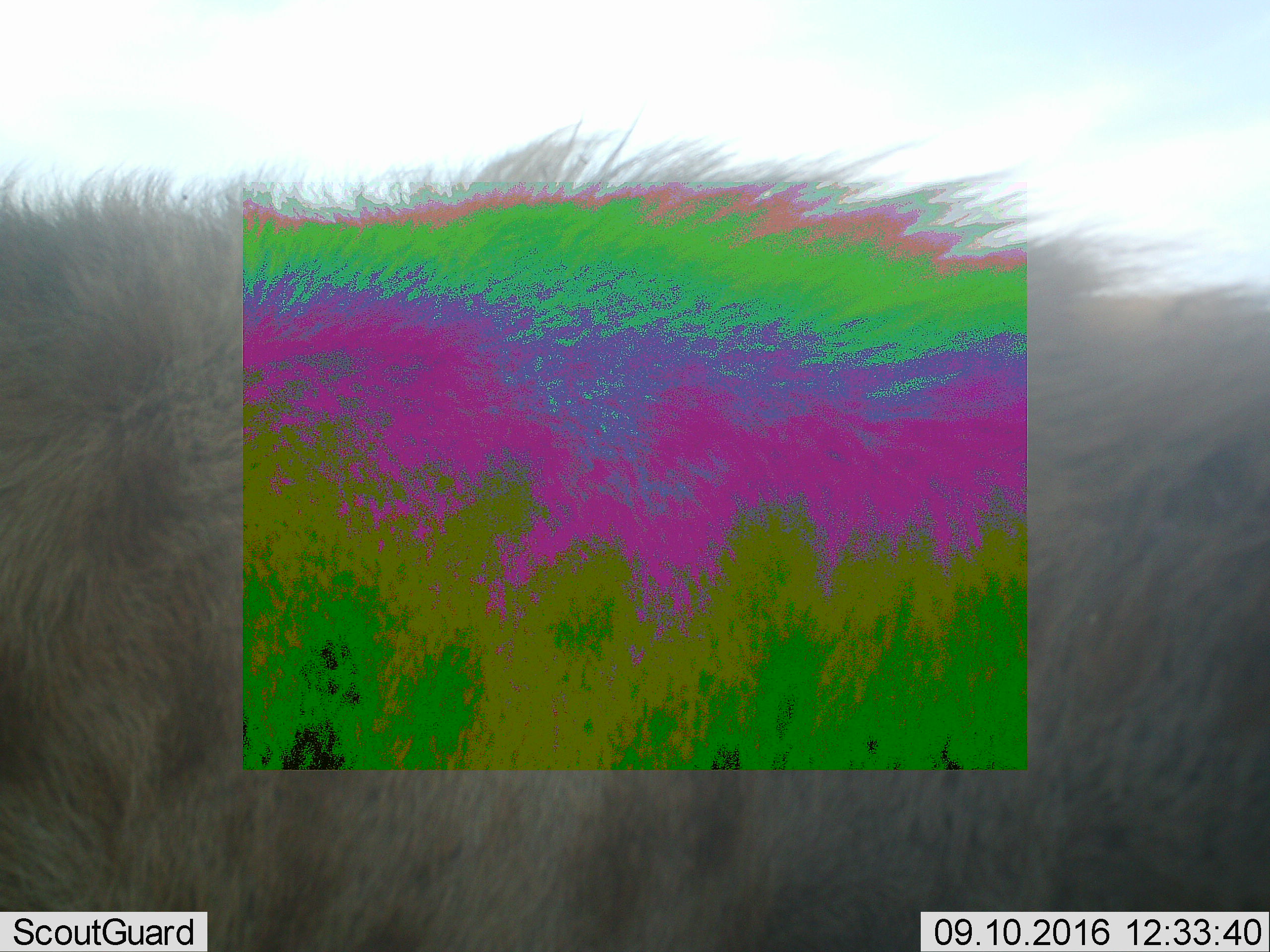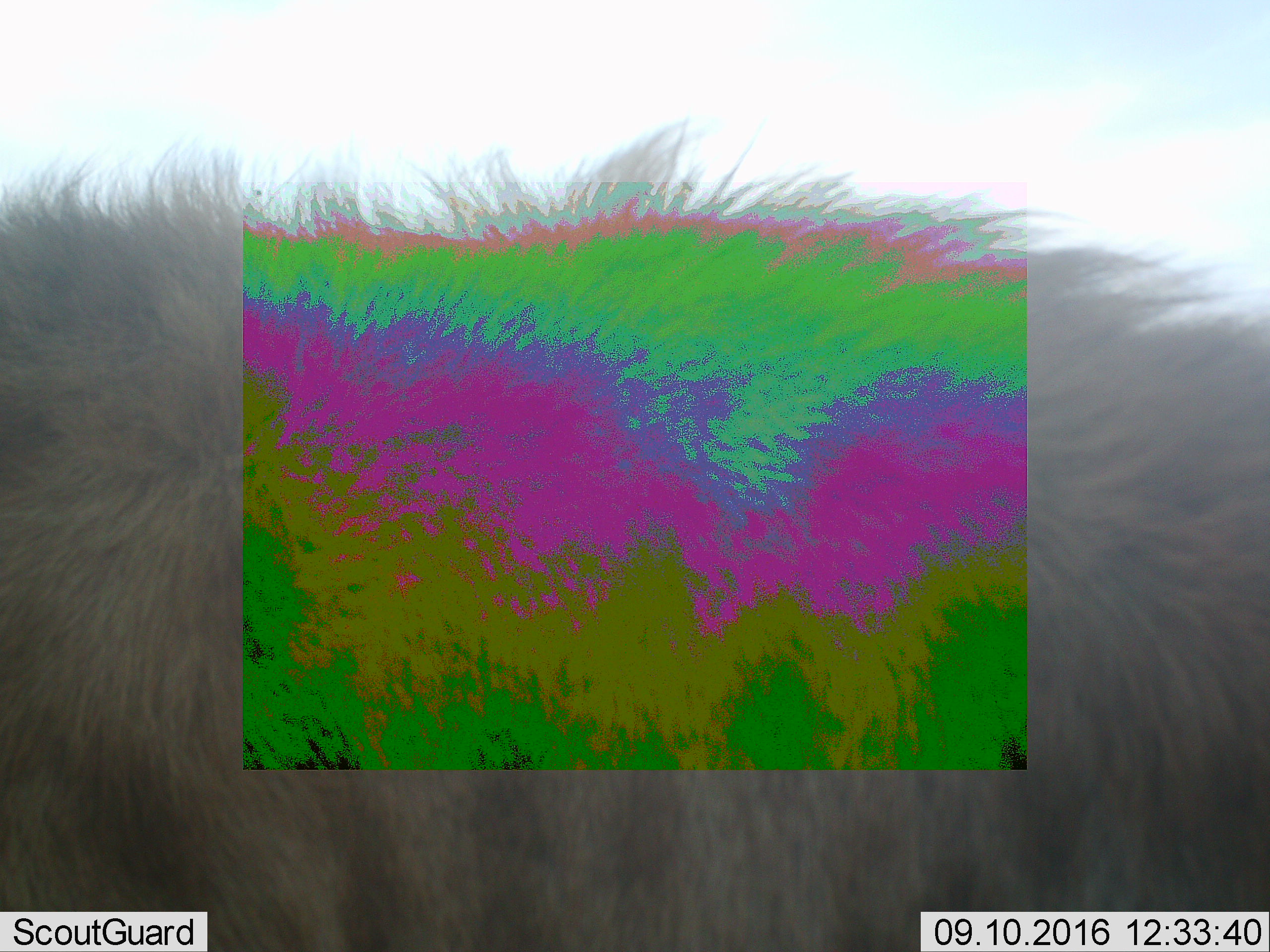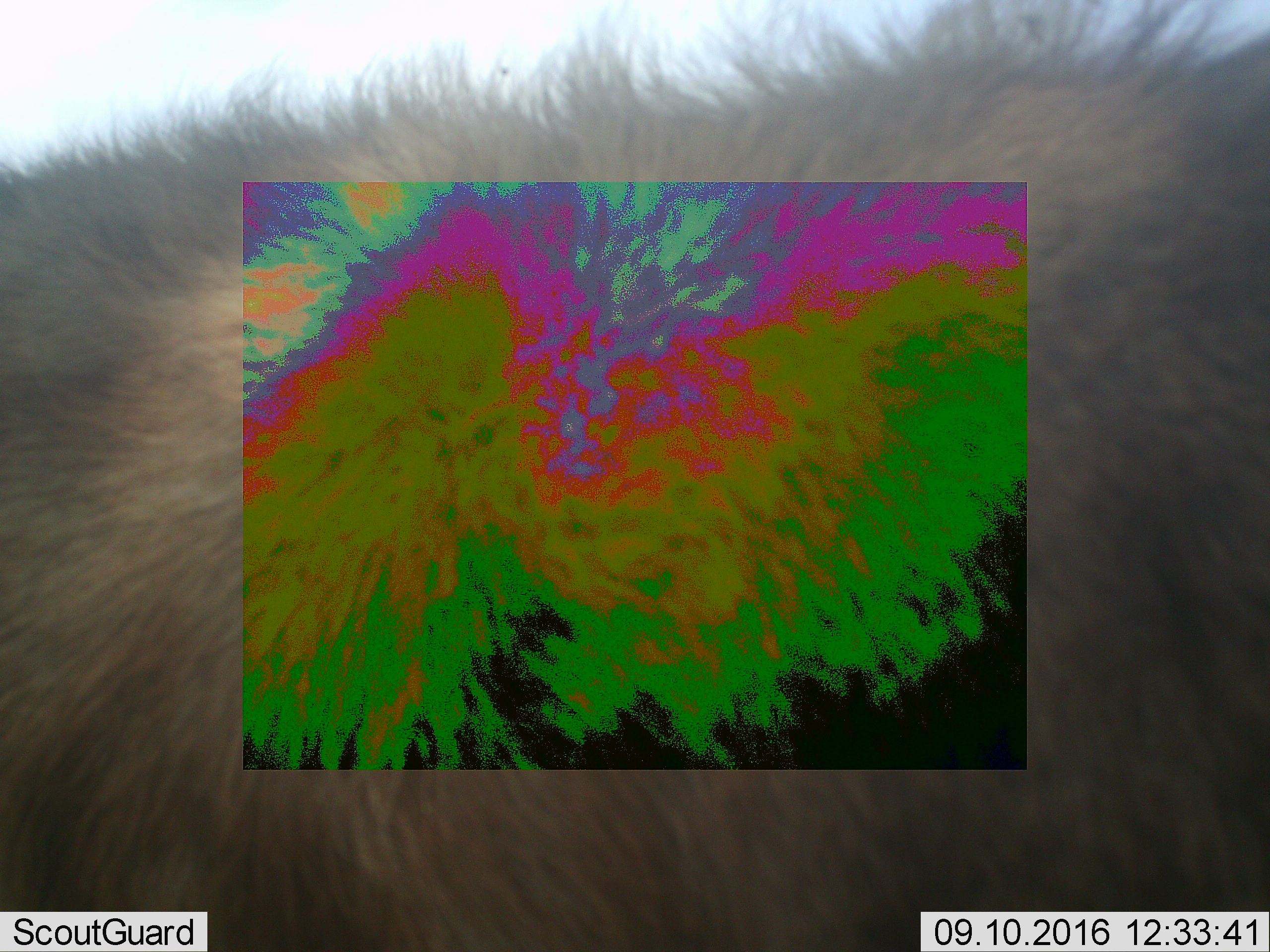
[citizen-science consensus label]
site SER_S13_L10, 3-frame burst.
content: unidentified animal